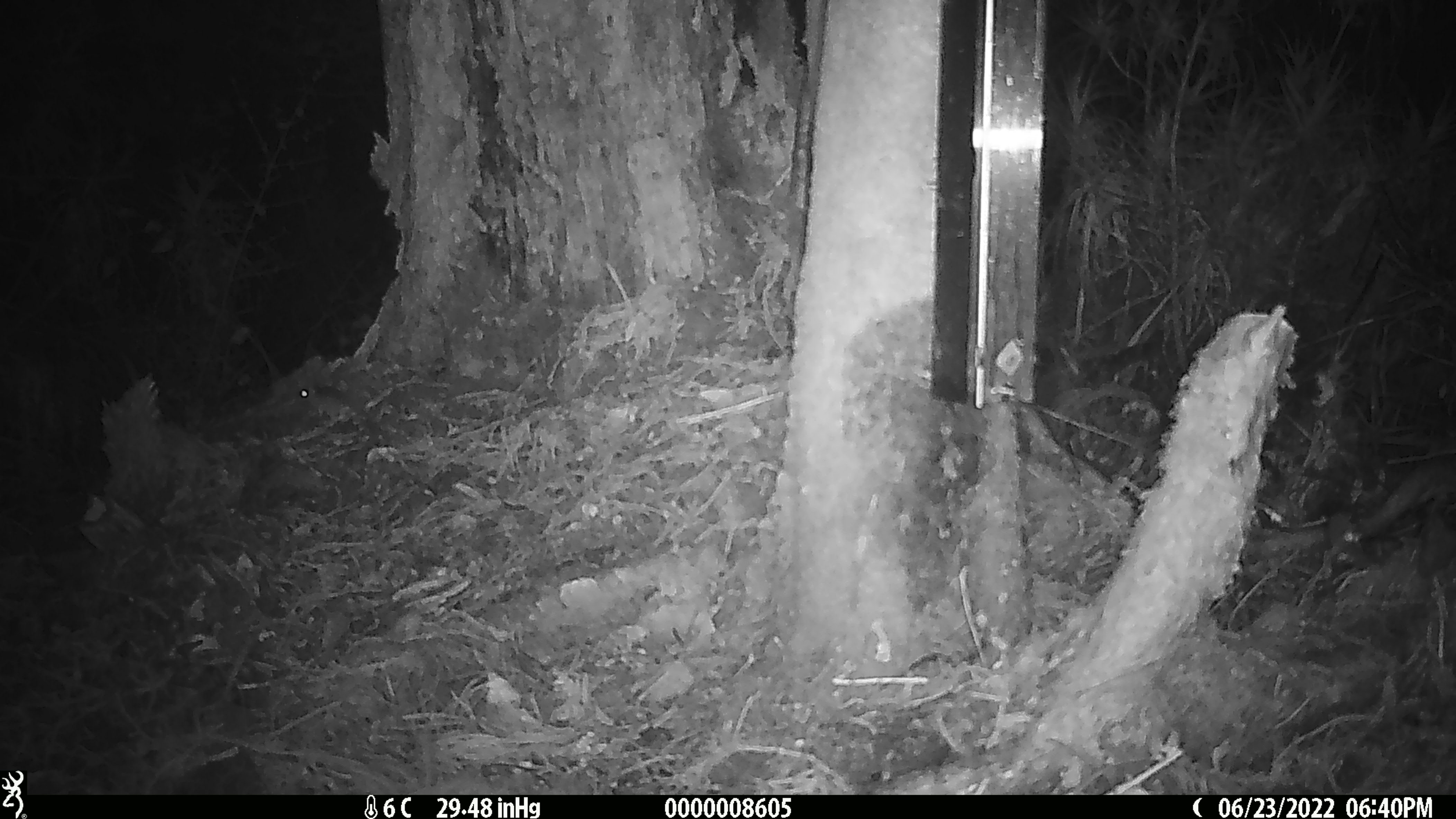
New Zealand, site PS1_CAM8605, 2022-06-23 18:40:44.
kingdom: Animalia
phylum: Chordata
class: Mammalia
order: Rodentia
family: Muridae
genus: Mus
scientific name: Mus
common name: mouse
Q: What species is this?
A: Mouse (Mus).